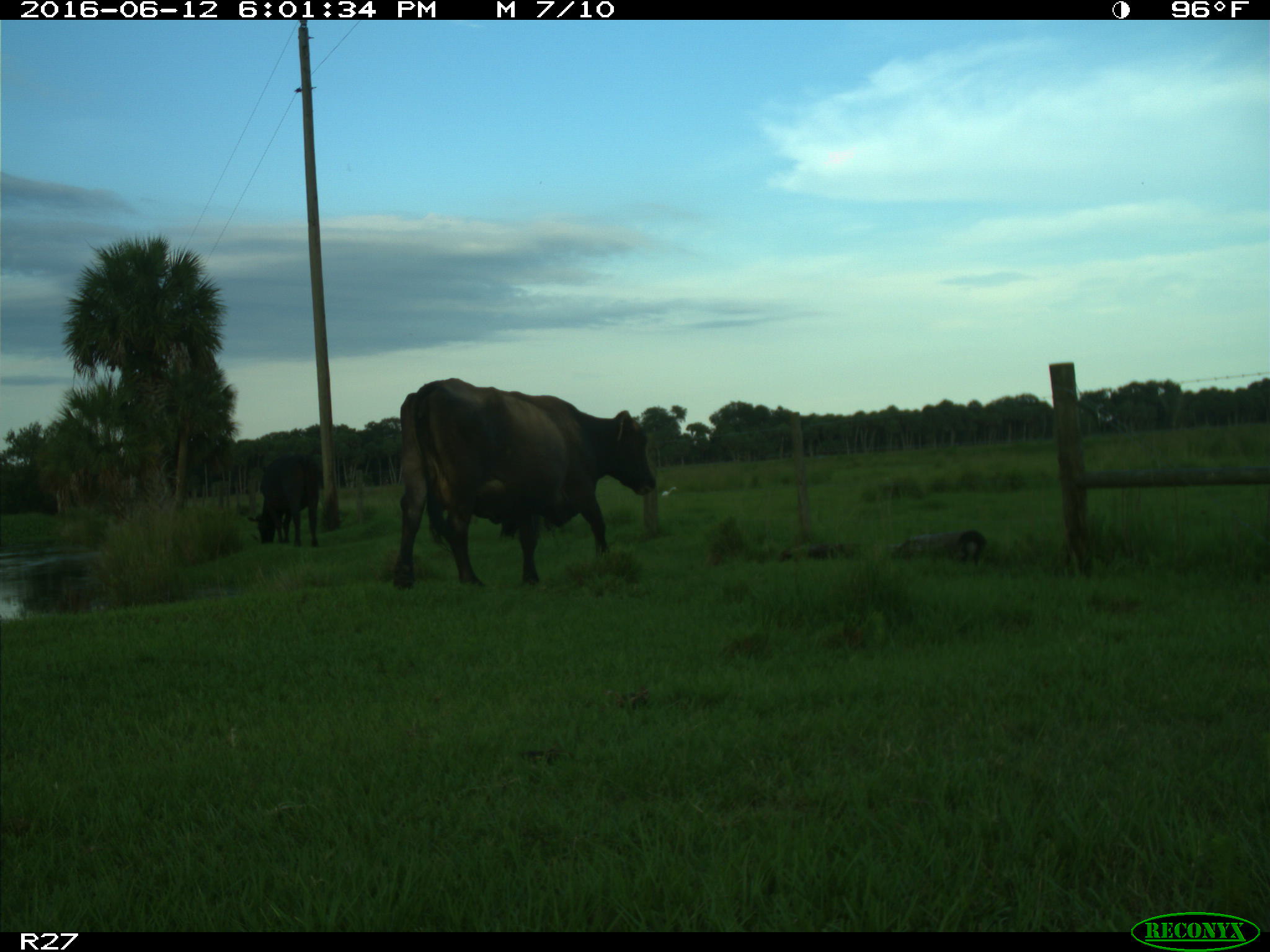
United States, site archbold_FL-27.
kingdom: Animalia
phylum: Chordata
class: Mammalia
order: Artiodactyla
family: Bovidae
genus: Bos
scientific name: Bos taurus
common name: domestic cow